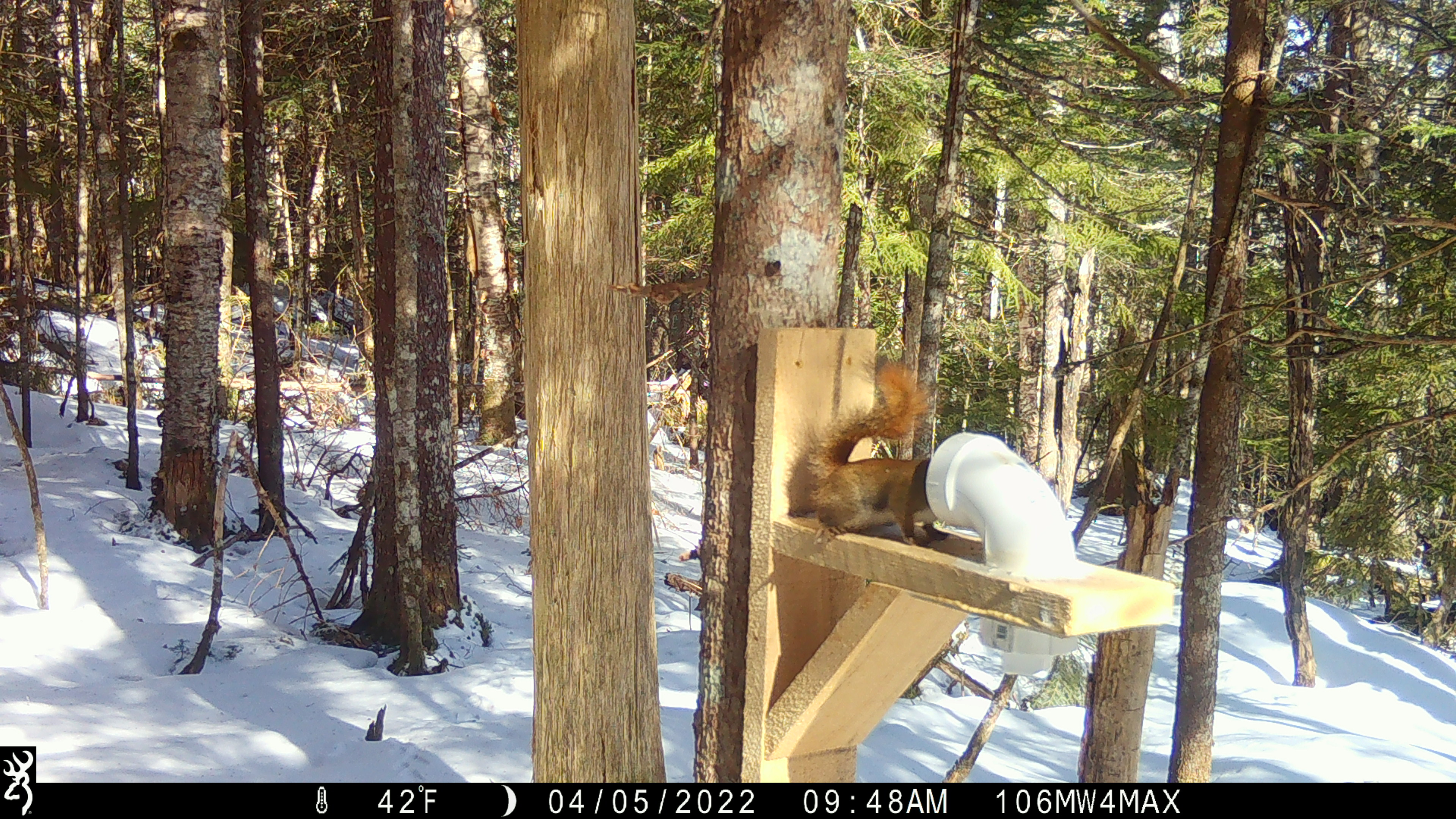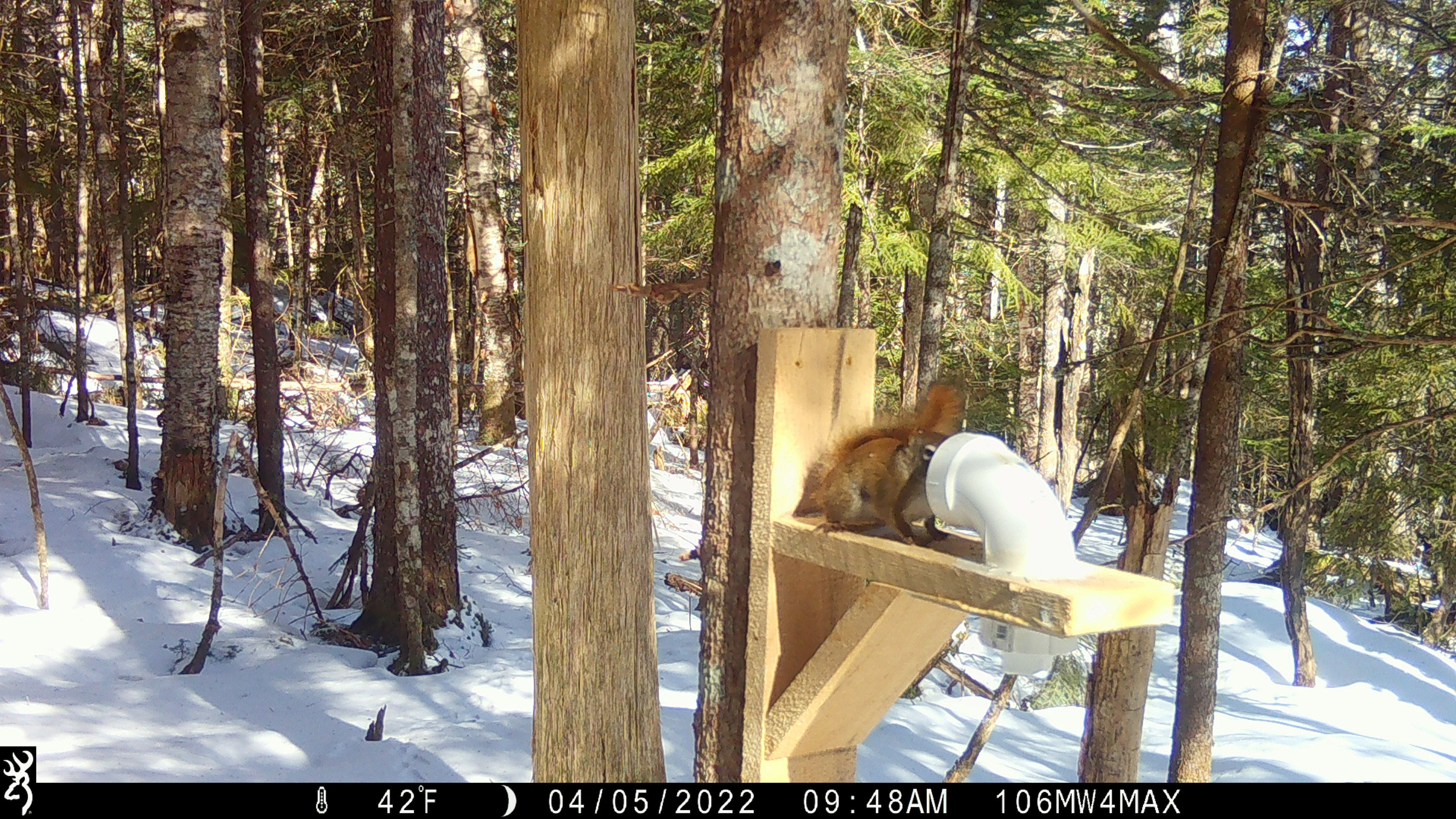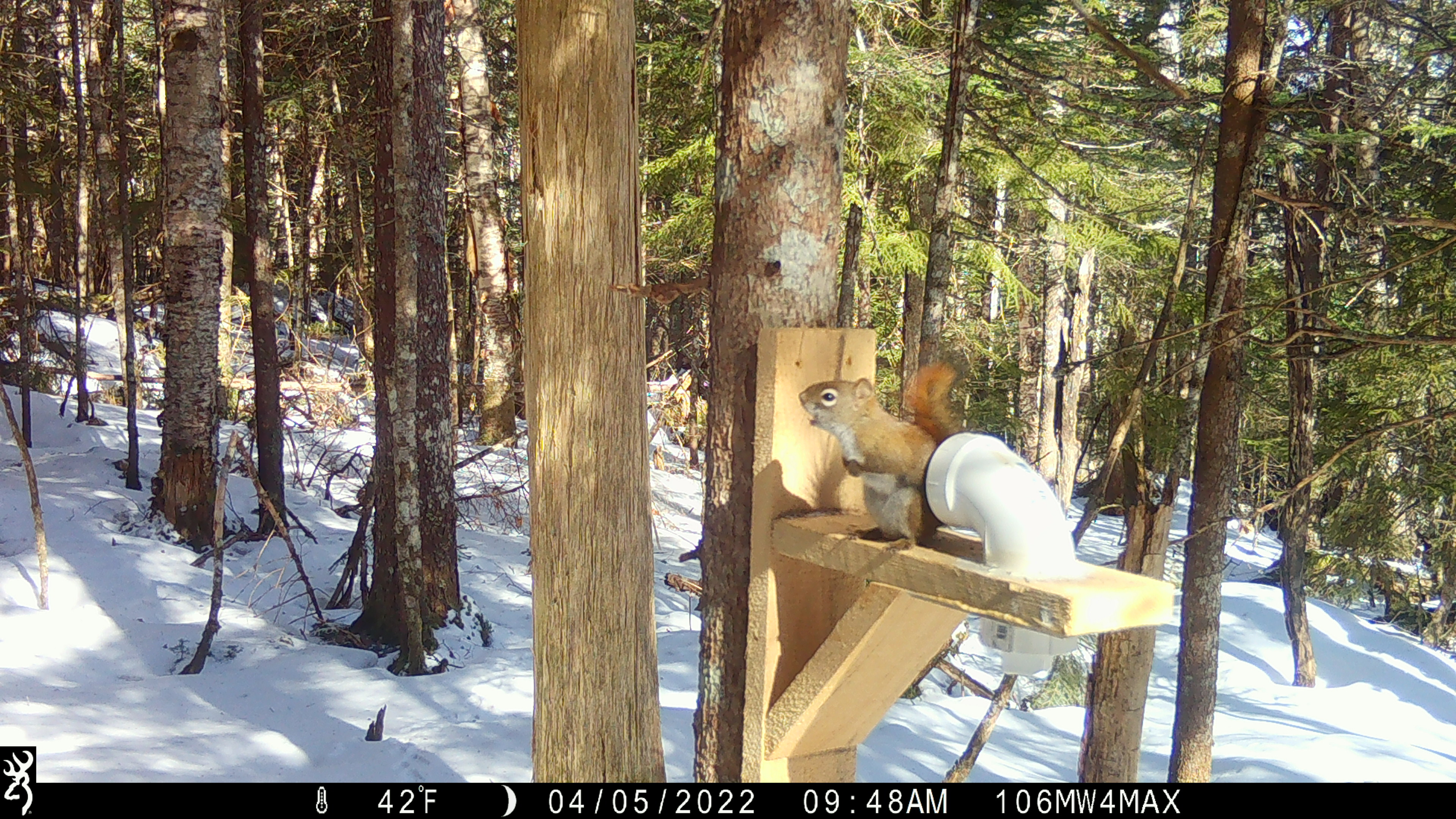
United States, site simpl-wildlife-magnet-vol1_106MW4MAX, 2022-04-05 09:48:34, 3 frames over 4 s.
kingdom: Animalia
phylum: Chordata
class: Mammalia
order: Rodentia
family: Sciuridae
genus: Tamiasciurus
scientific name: Tamiasciurus hudsonicus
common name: red squirrel